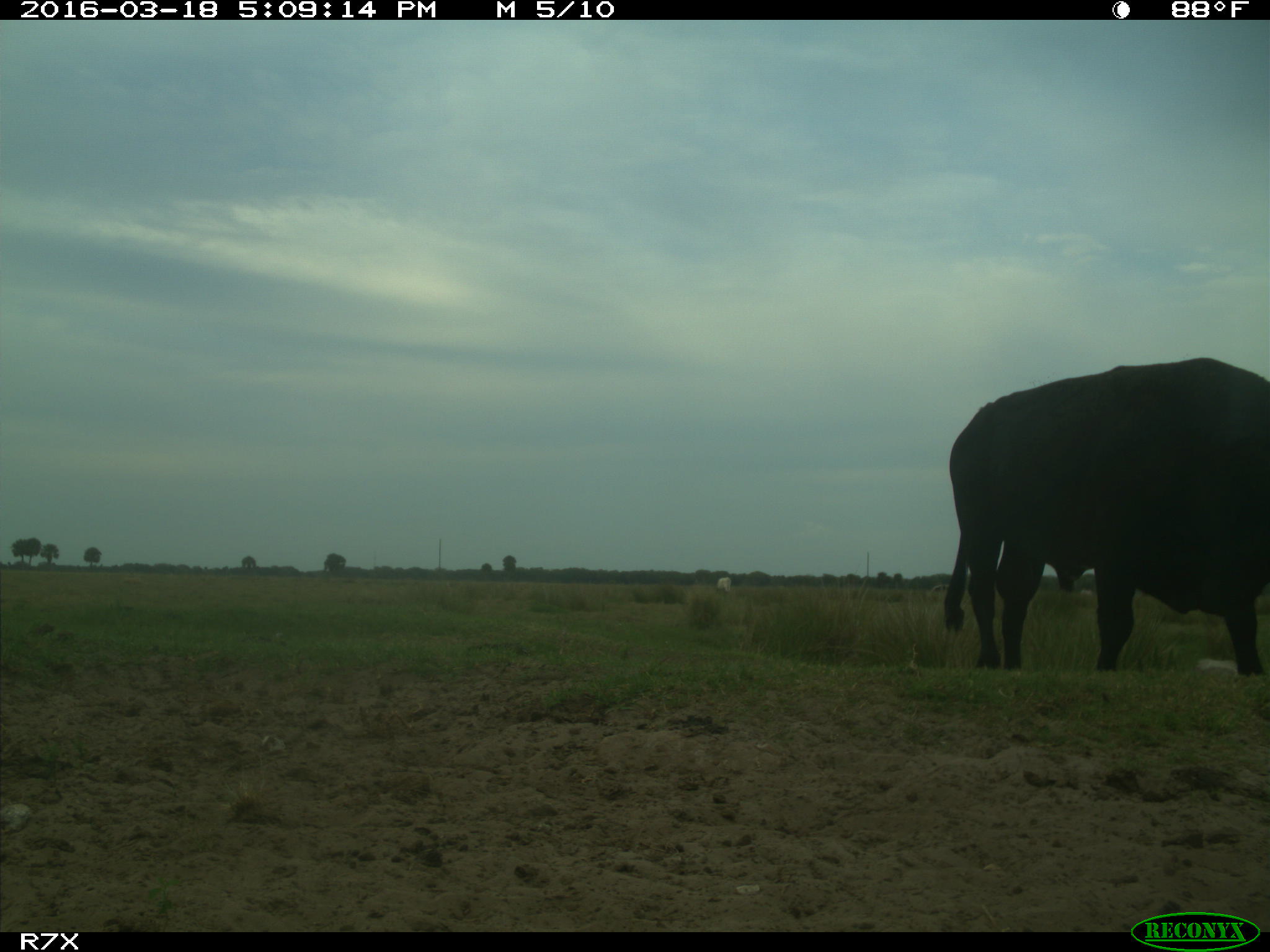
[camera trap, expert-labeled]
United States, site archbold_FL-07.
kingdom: Animalia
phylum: Chordata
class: Mammalia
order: Artiodactyla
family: Bovidae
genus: Bos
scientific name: Bos taurus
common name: domestic cow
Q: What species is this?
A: Bos taurus (domestic cow).